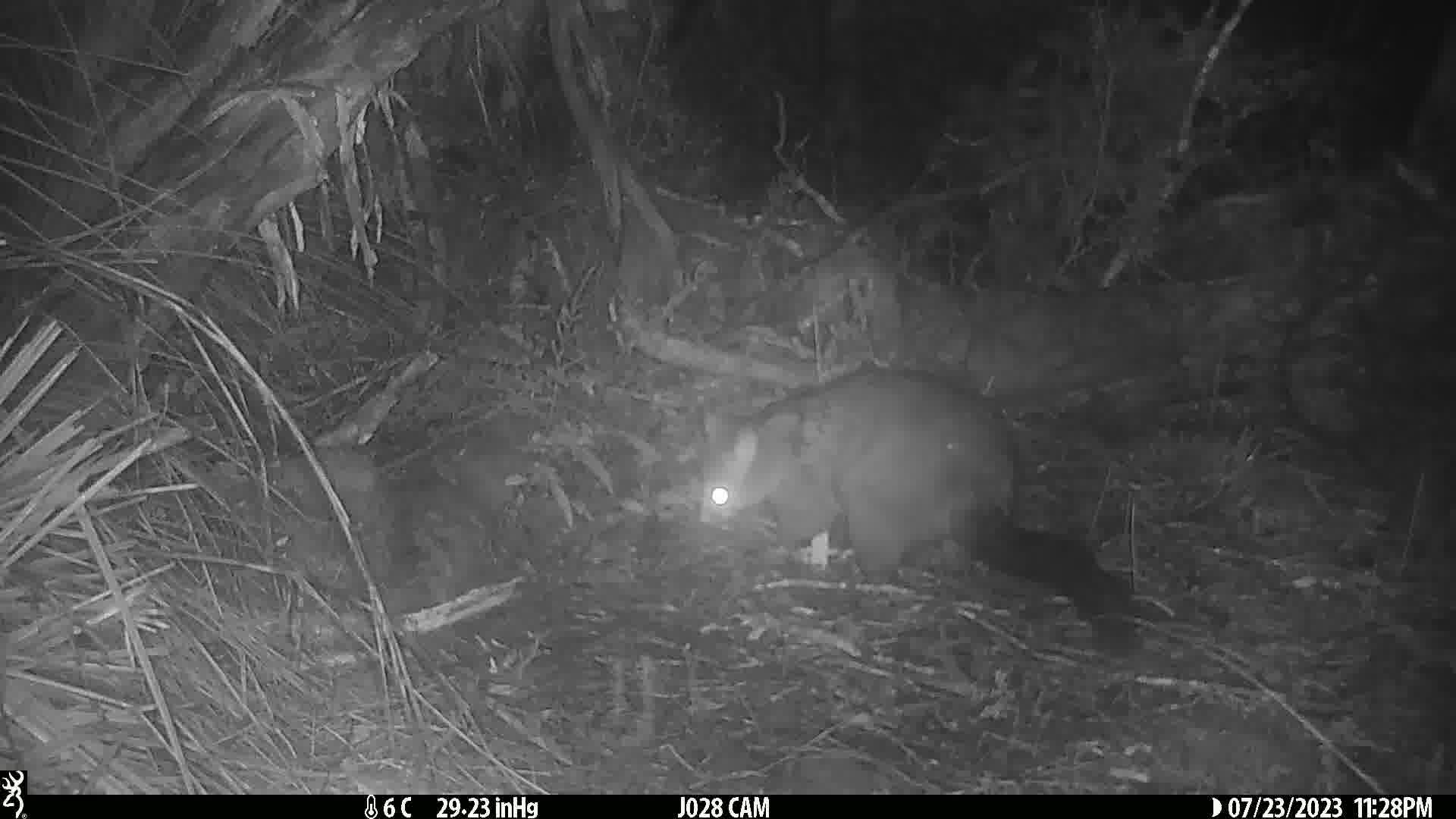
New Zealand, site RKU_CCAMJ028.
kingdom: Animalia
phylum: Chordata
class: Mammalia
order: Diprotodontia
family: Phalangeridae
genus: Trichosurus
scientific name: Trichosurus vulpecula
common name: common brushtail possum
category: possum